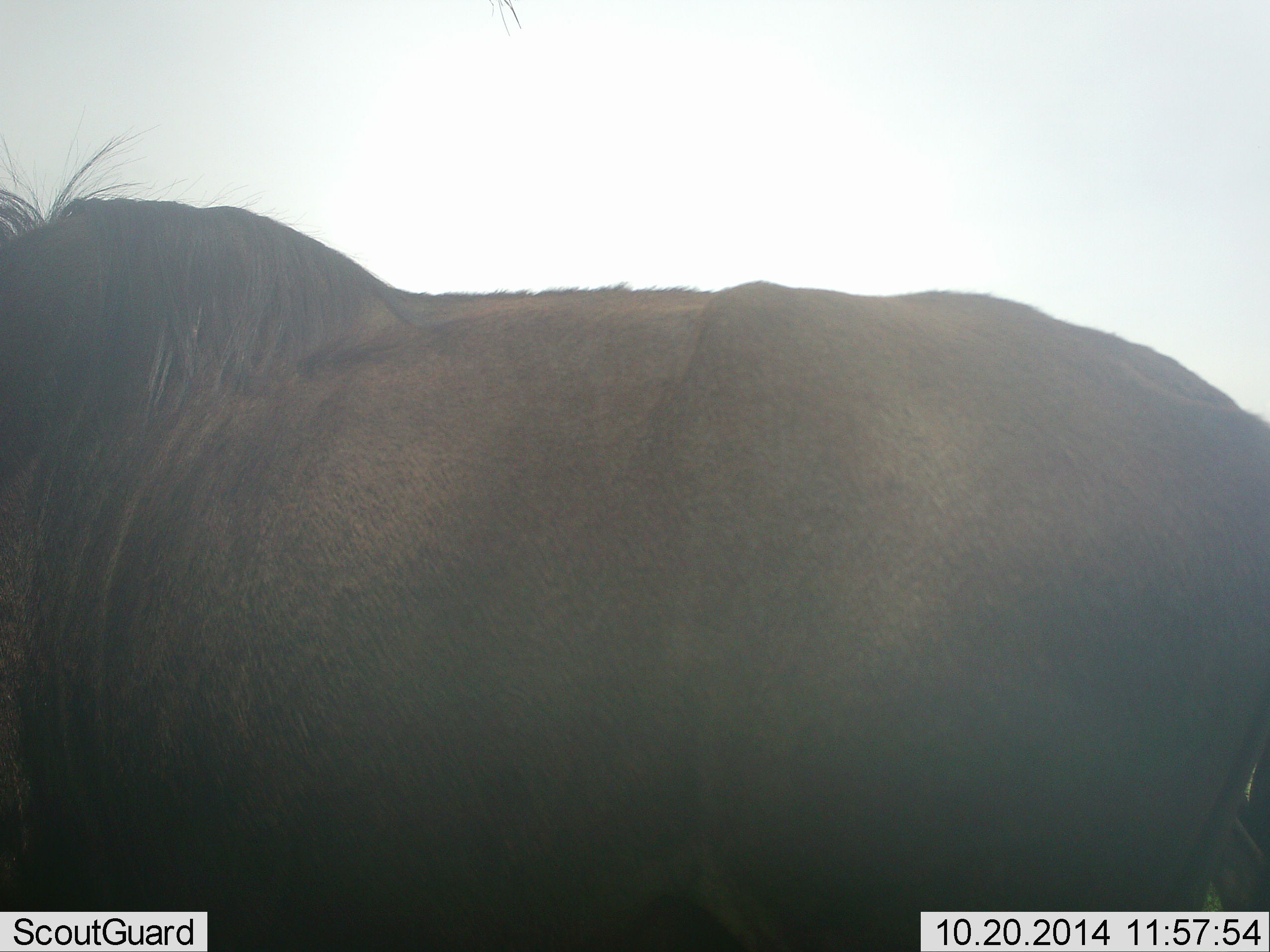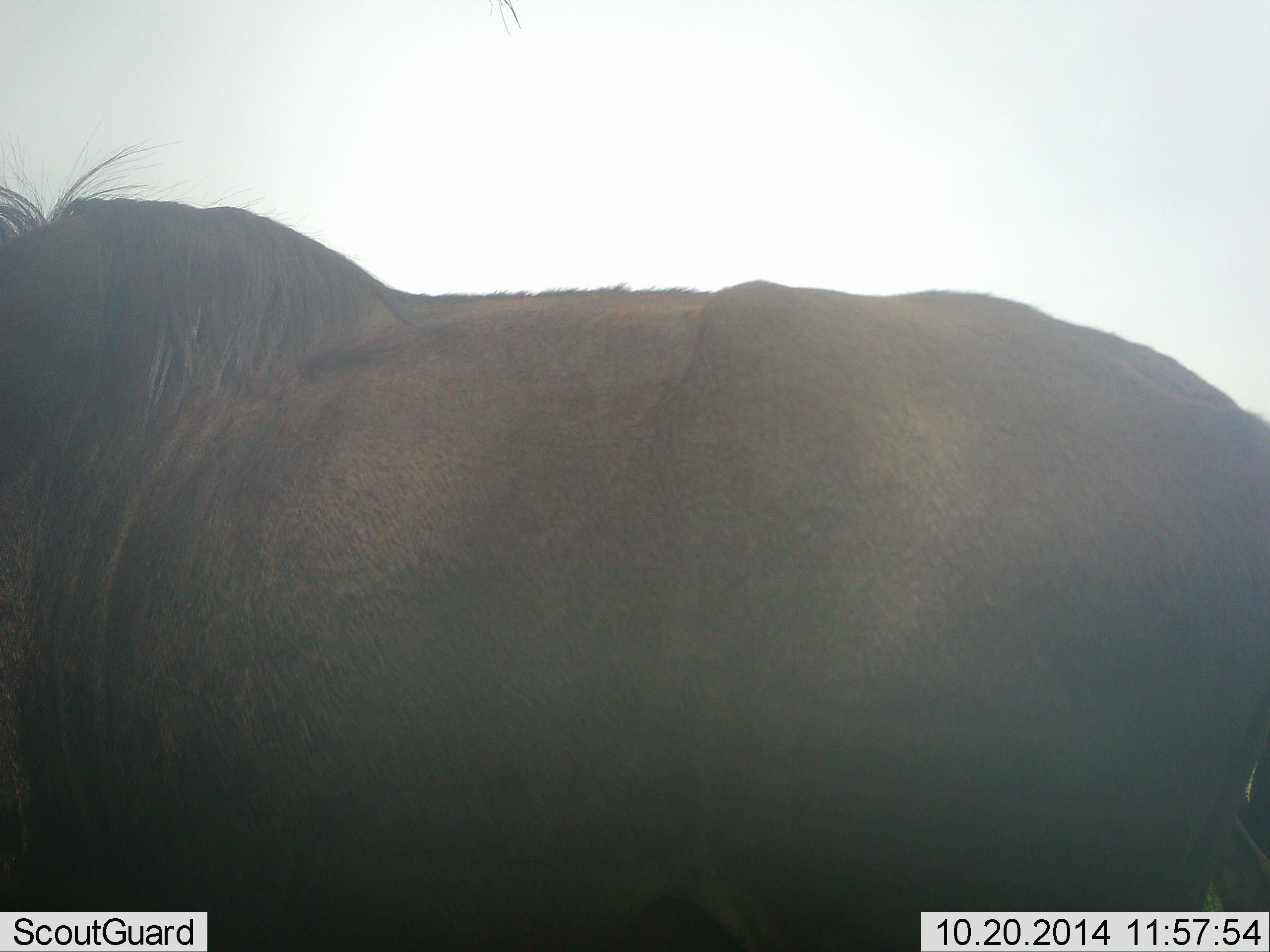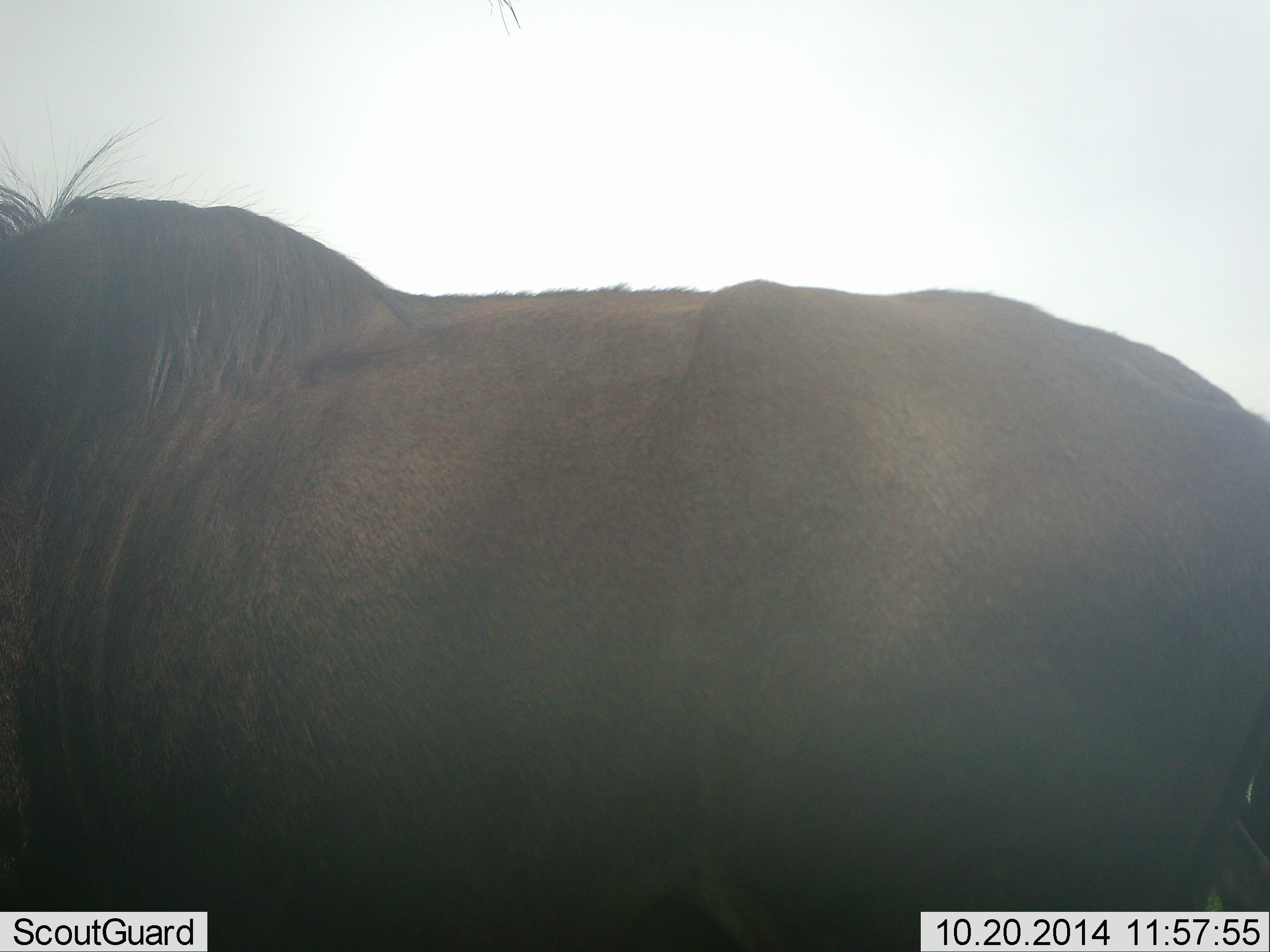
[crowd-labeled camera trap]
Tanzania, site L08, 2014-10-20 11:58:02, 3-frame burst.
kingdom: Animalia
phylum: Chordata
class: Mammalia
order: Artiodactyla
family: Bovidae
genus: Connochaetes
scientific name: Connochaetes taurinus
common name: blue wildebeest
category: wildebeest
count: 1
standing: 100%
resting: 0%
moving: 0%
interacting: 0%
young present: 0%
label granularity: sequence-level